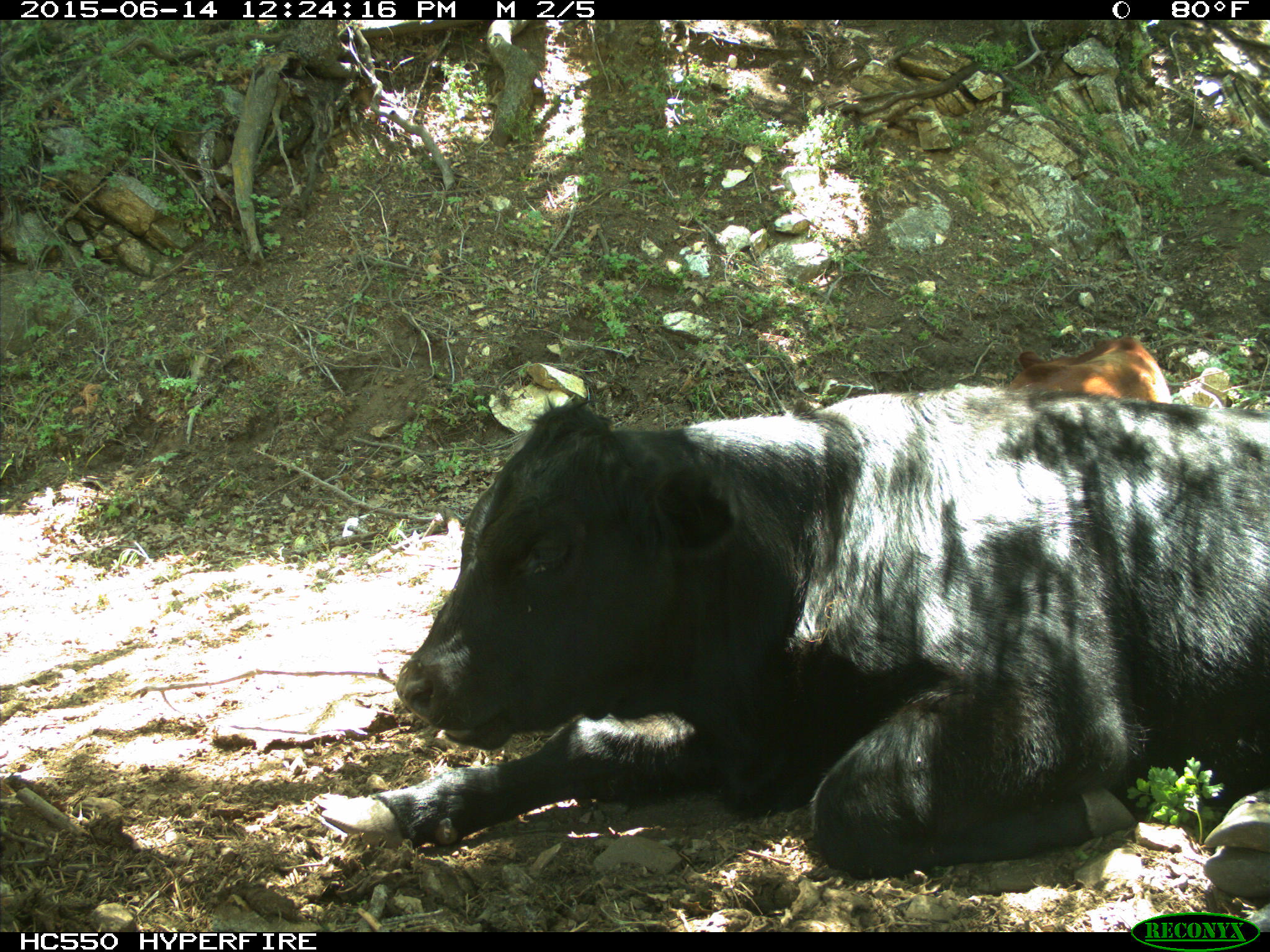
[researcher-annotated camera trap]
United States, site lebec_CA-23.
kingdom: Animalia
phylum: Chordata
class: Mammalia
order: Artiodactyla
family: Bovidae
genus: Bos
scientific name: Bos taurus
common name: domestic cow